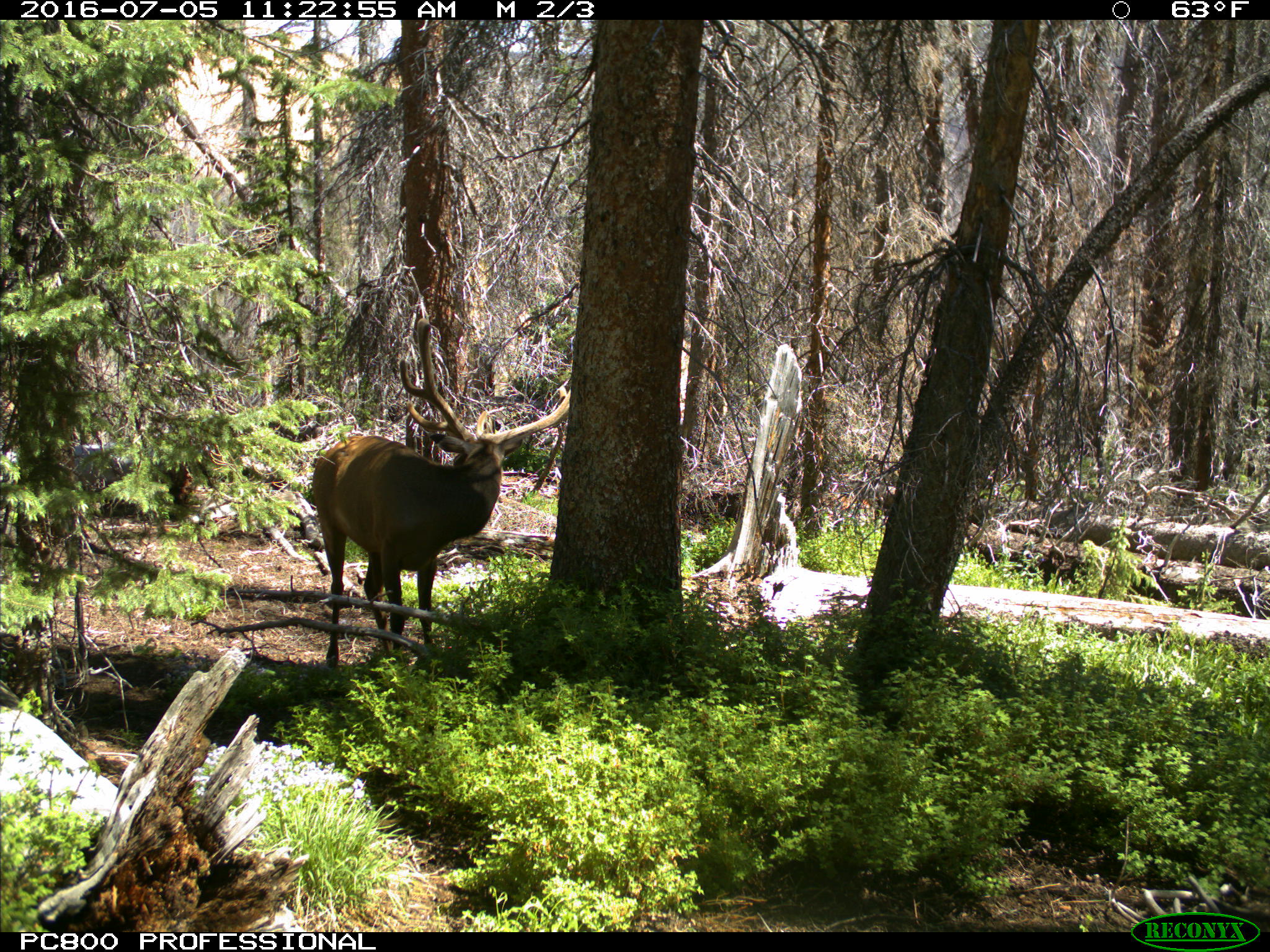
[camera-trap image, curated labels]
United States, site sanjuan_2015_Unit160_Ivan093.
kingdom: Animalia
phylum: Chordata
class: Mammalia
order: Artiodactyla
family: Cervidae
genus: Cervus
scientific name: Cervus elaphus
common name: red deer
Cervus elaphus (red deer).